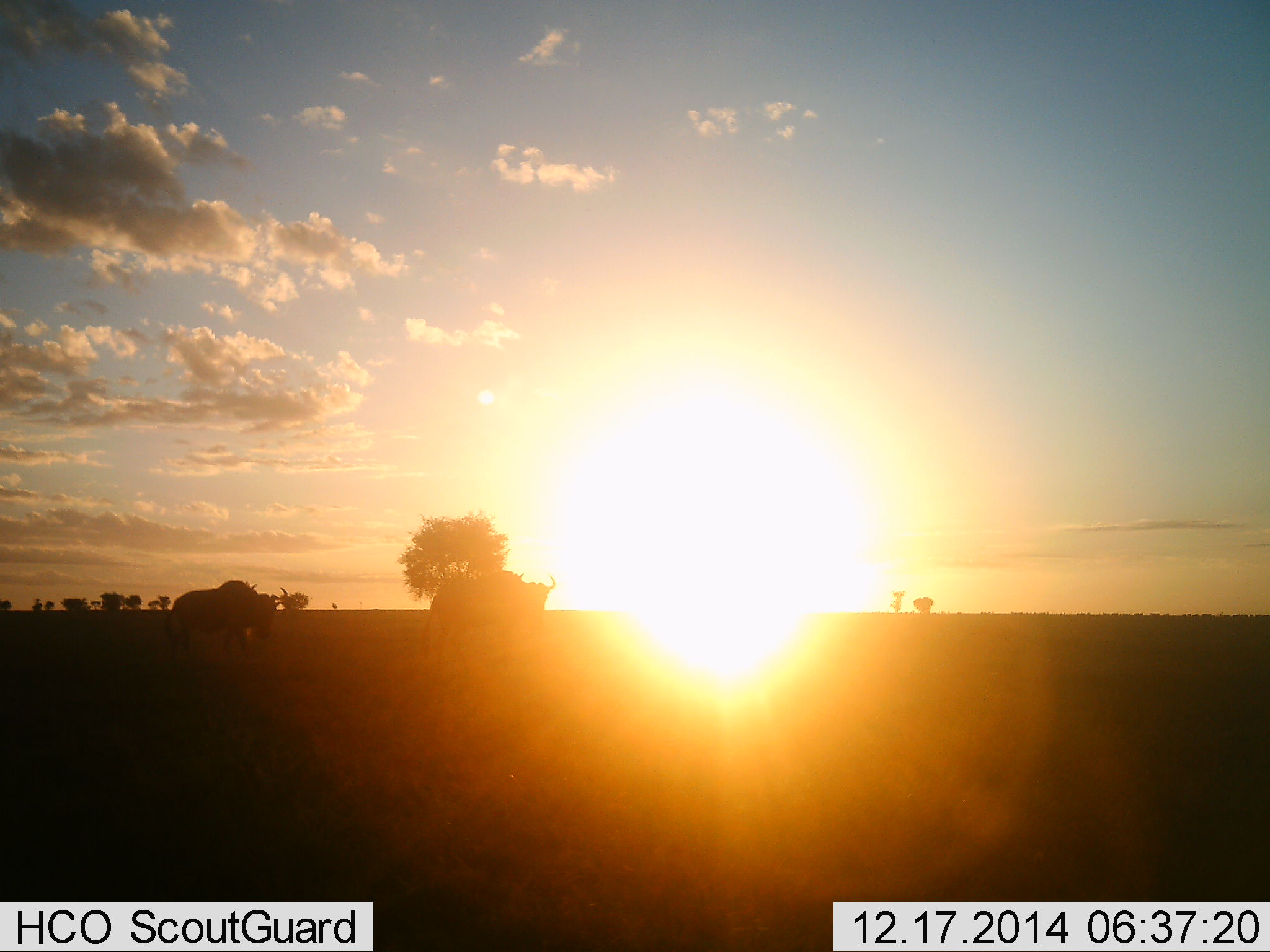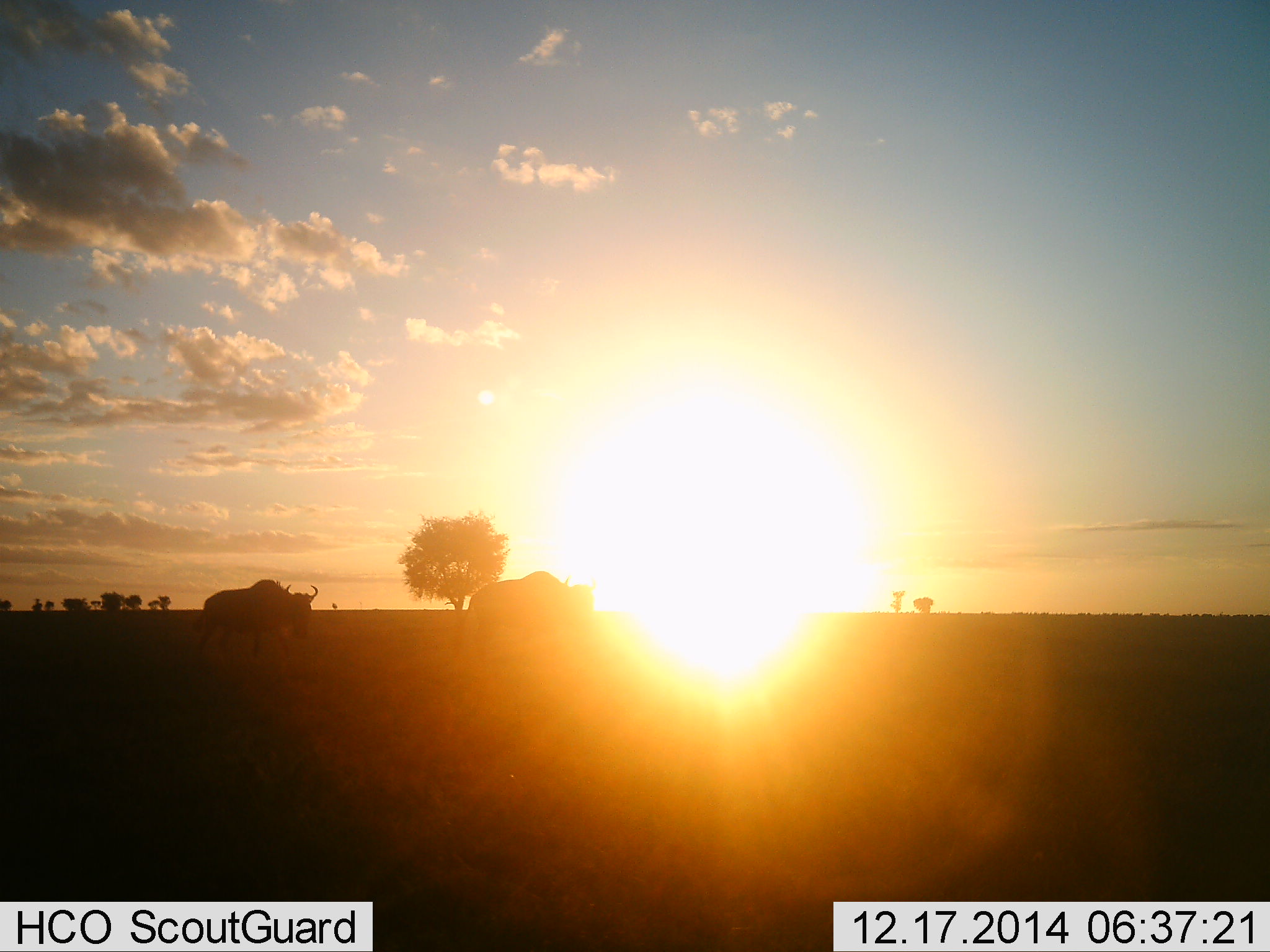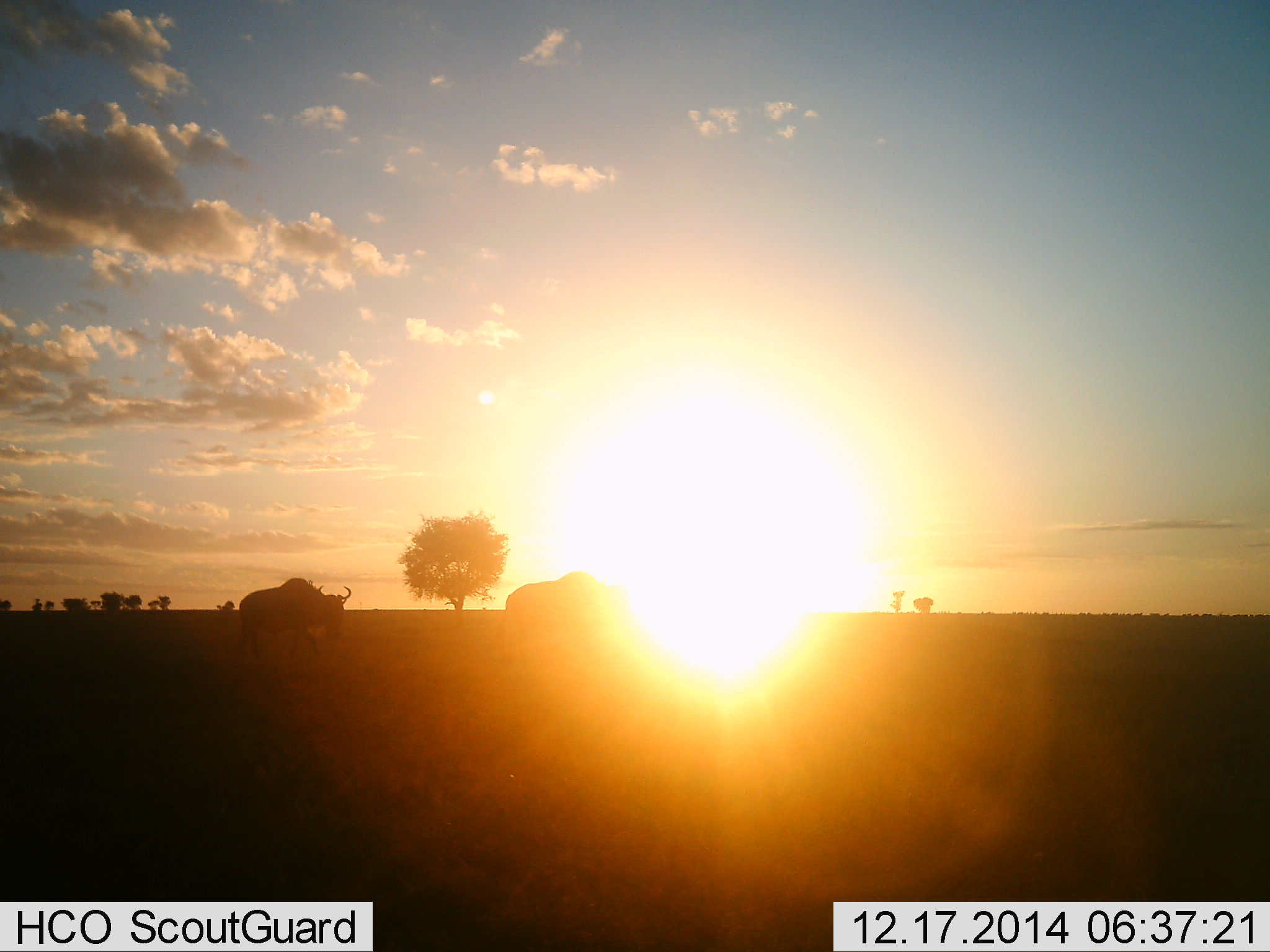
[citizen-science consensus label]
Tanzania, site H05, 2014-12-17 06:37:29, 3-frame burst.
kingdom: Animalia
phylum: Chordata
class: Mammalia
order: Artiodactyla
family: Bovidae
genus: Connochaetes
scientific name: Connochaetes taurinus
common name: blue wildebeest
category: wildebeest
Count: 2.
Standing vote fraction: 10%.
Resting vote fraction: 0%.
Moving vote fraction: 100%.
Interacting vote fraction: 0%.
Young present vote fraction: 0%.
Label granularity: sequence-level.